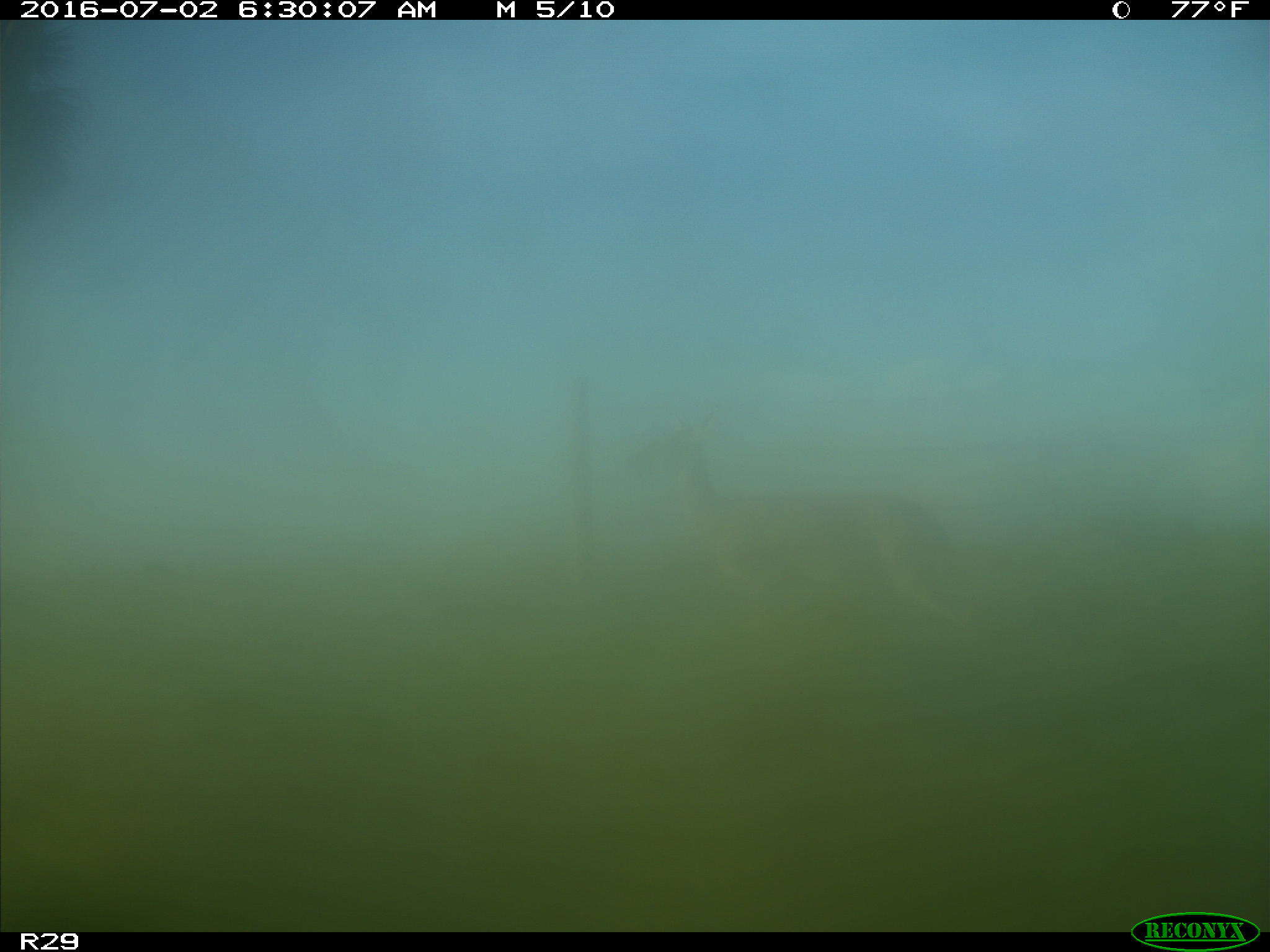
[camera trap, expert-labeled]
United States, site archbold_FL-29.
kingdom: Animalia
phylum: Chordata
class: Mammalia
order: Artiodactyla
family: Cervidae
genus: Odocoileus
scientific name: Odocoileus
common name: deer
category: unidentified deer